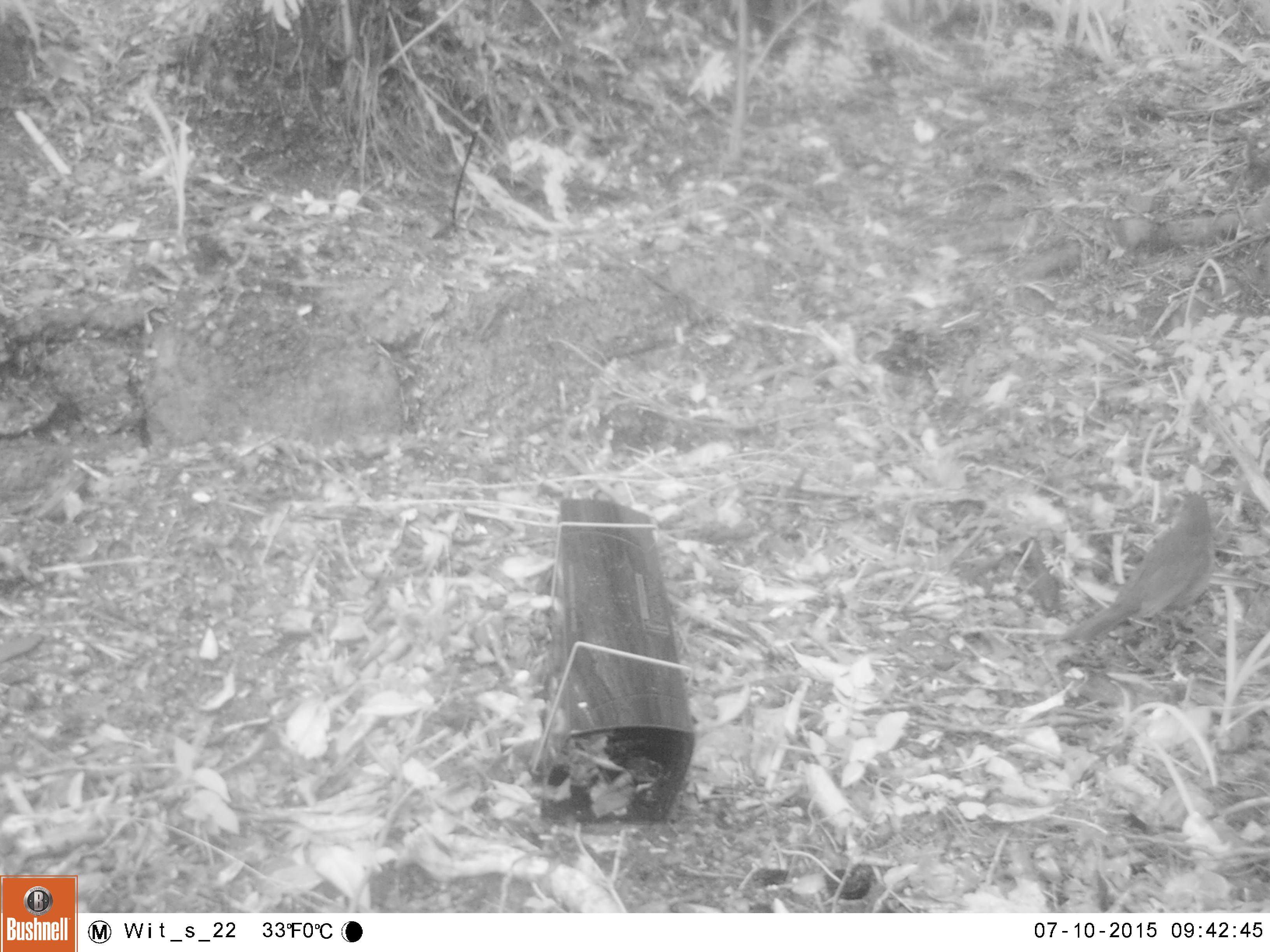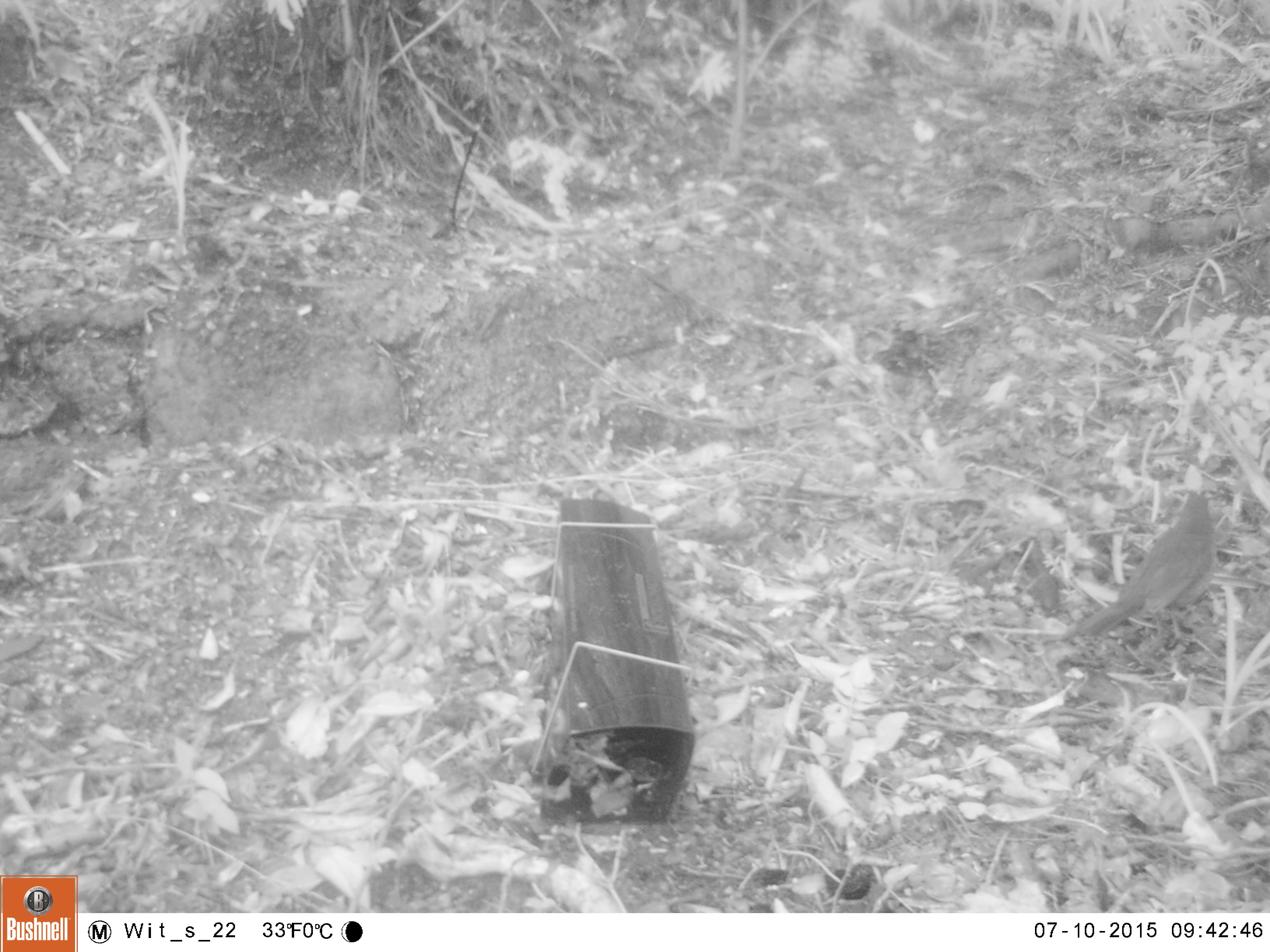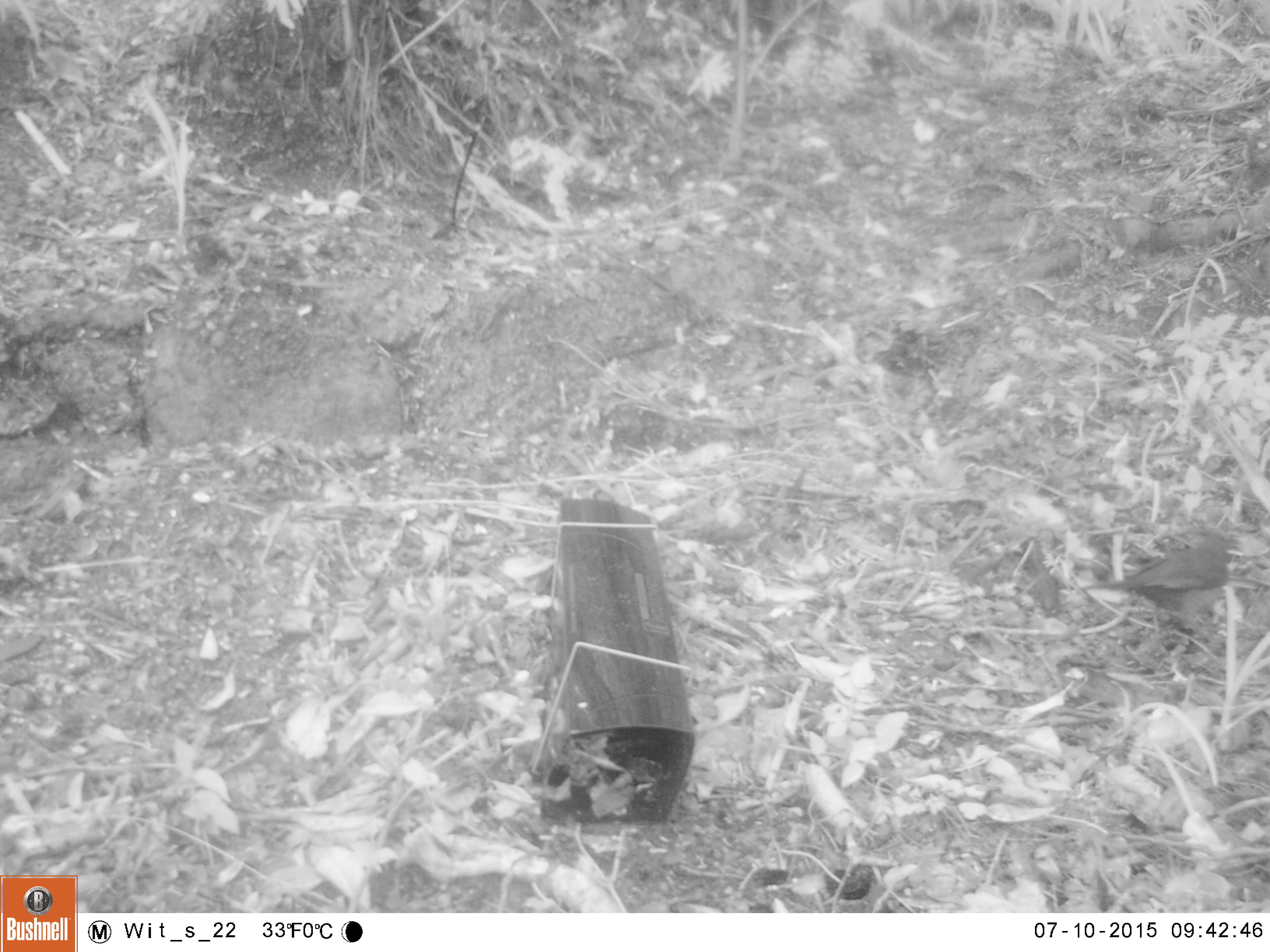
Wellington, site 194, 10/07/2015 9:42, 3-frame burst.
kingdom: Animalia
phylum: Chordata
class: Aves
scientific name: Aves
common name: bird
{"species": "bird (Aves)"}